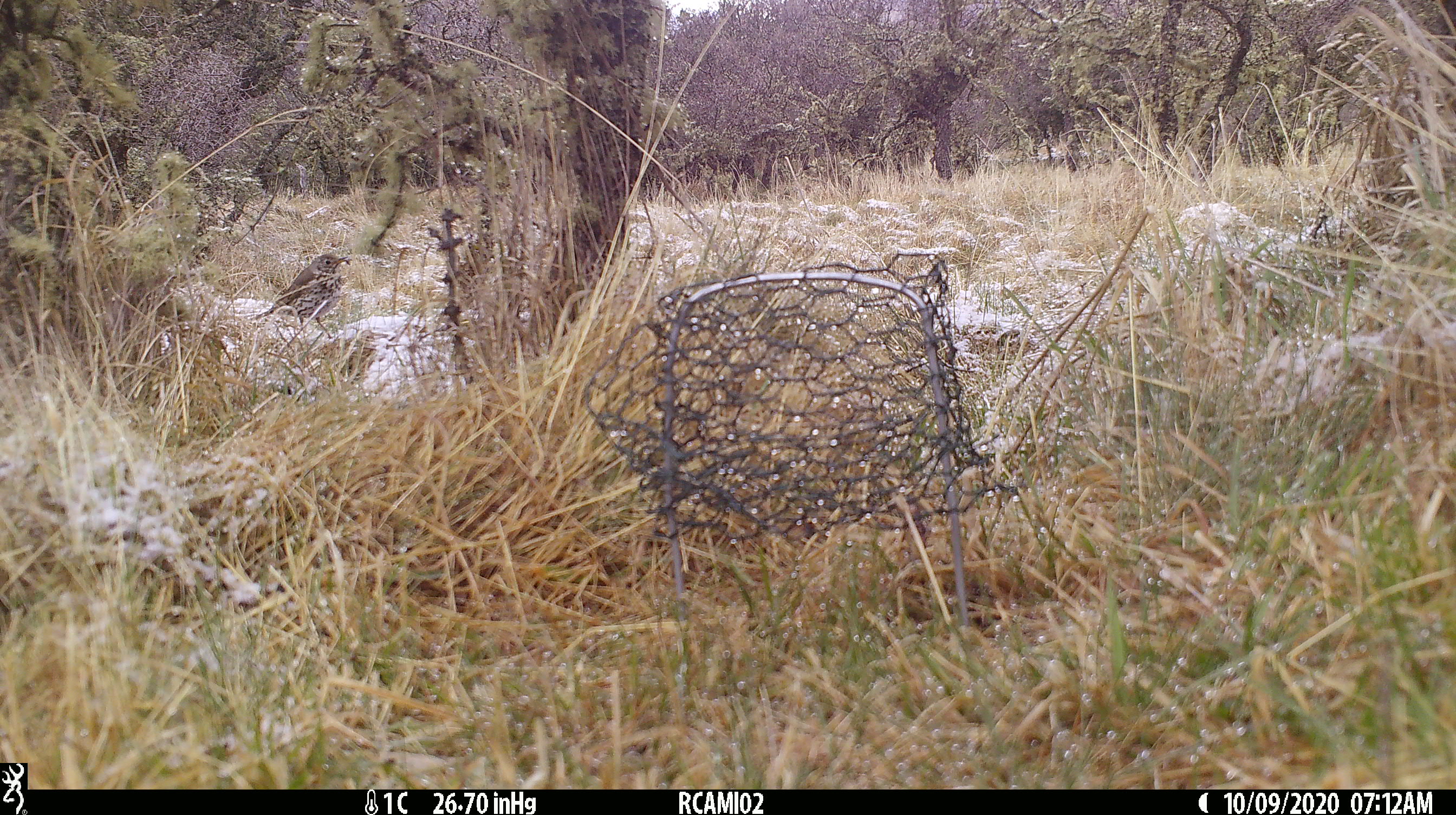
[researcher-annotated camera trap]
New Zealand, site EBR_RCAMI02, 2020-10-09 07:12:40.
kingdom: Animalia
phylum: Chordata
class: Aves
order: Passeriformes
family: Turdidae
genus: Turdus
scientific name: Turdus philomelos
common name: song thrush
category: thrush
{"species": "thrush (song thrush) (Turdus philomelos)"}